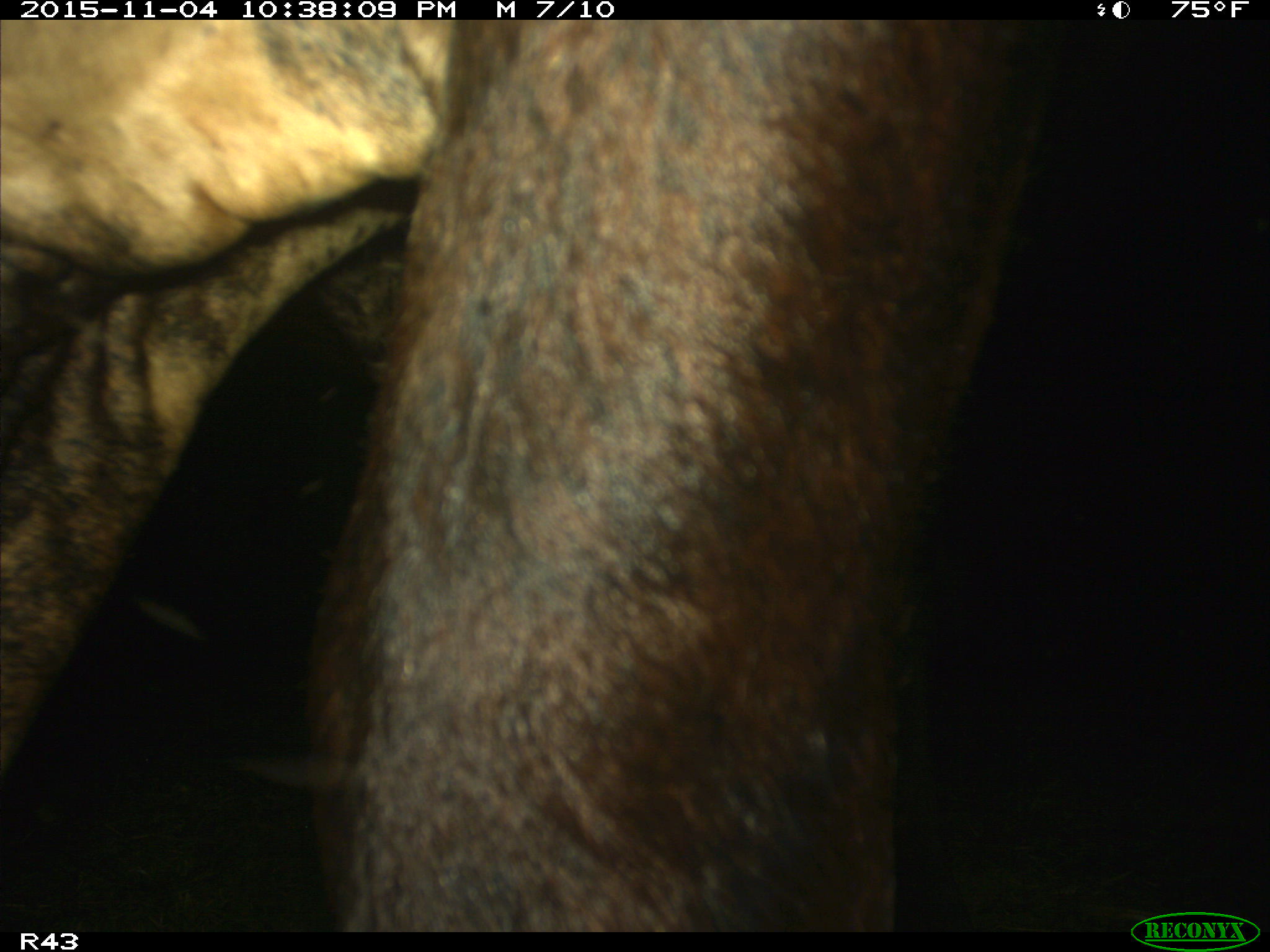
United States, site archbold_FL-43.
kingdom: Animalia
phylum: Chordata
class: Mammalia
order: Artiodactyla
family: Bovidae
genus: Bos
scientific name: Bos taurus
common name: domestic cow